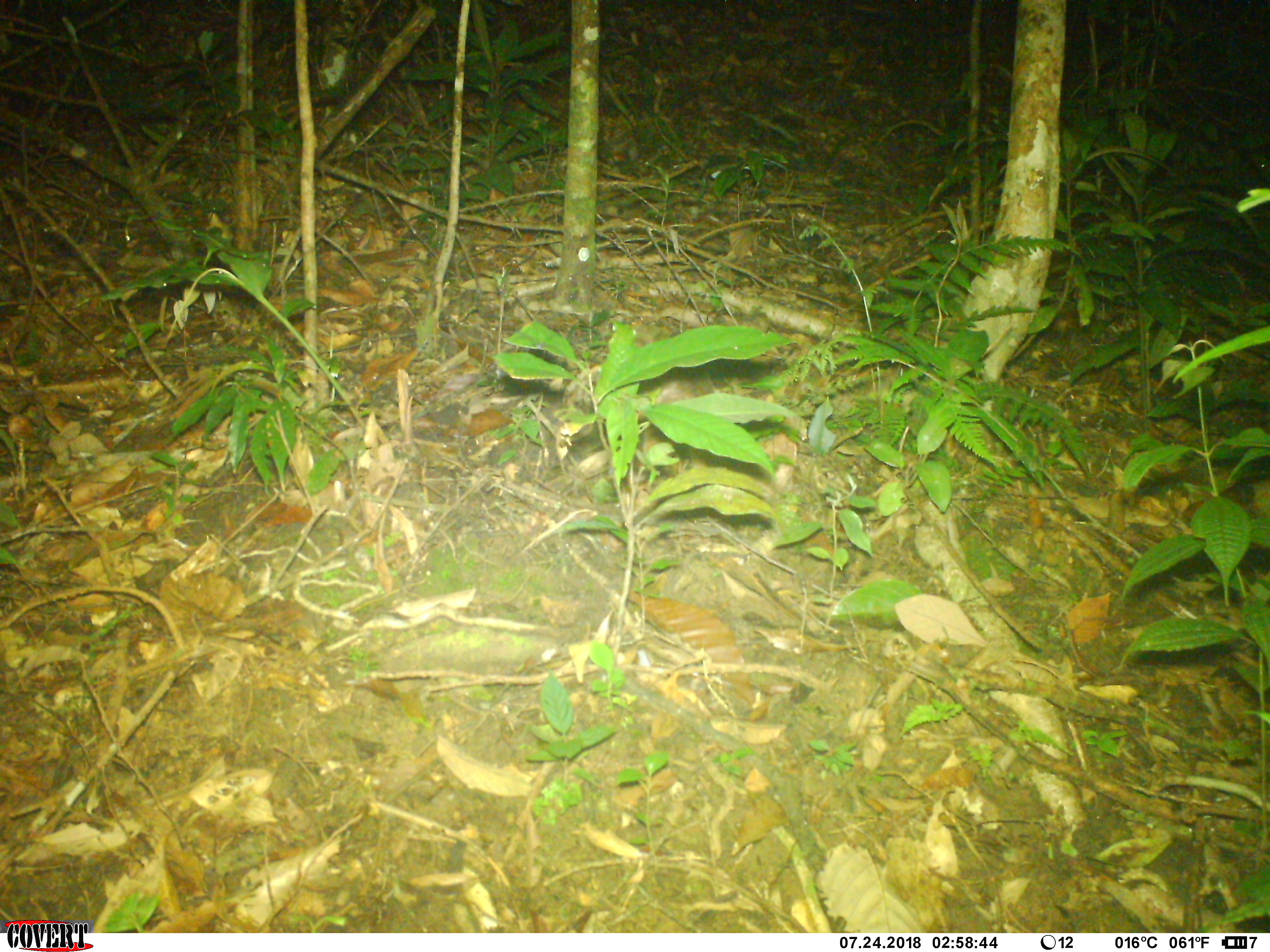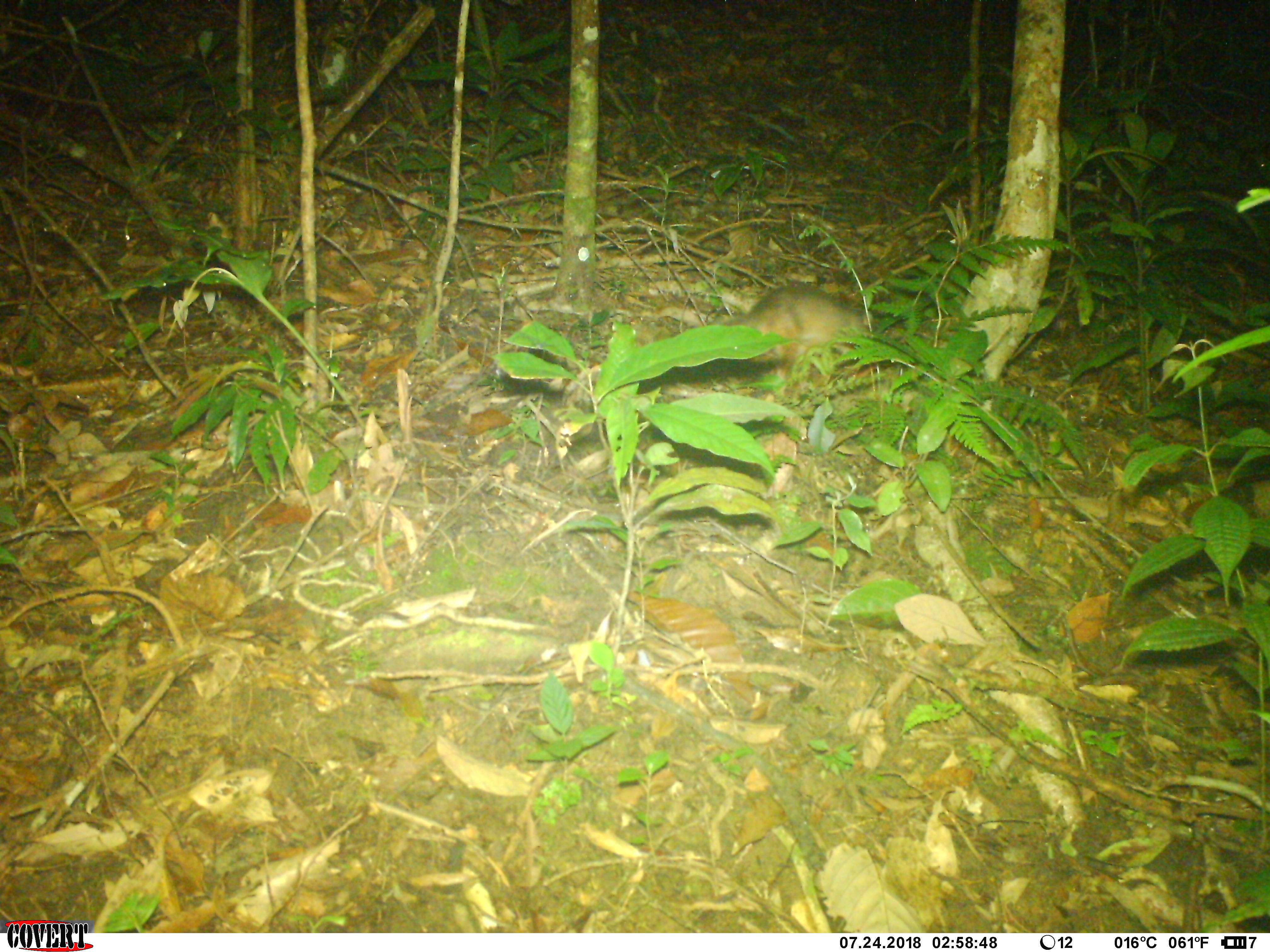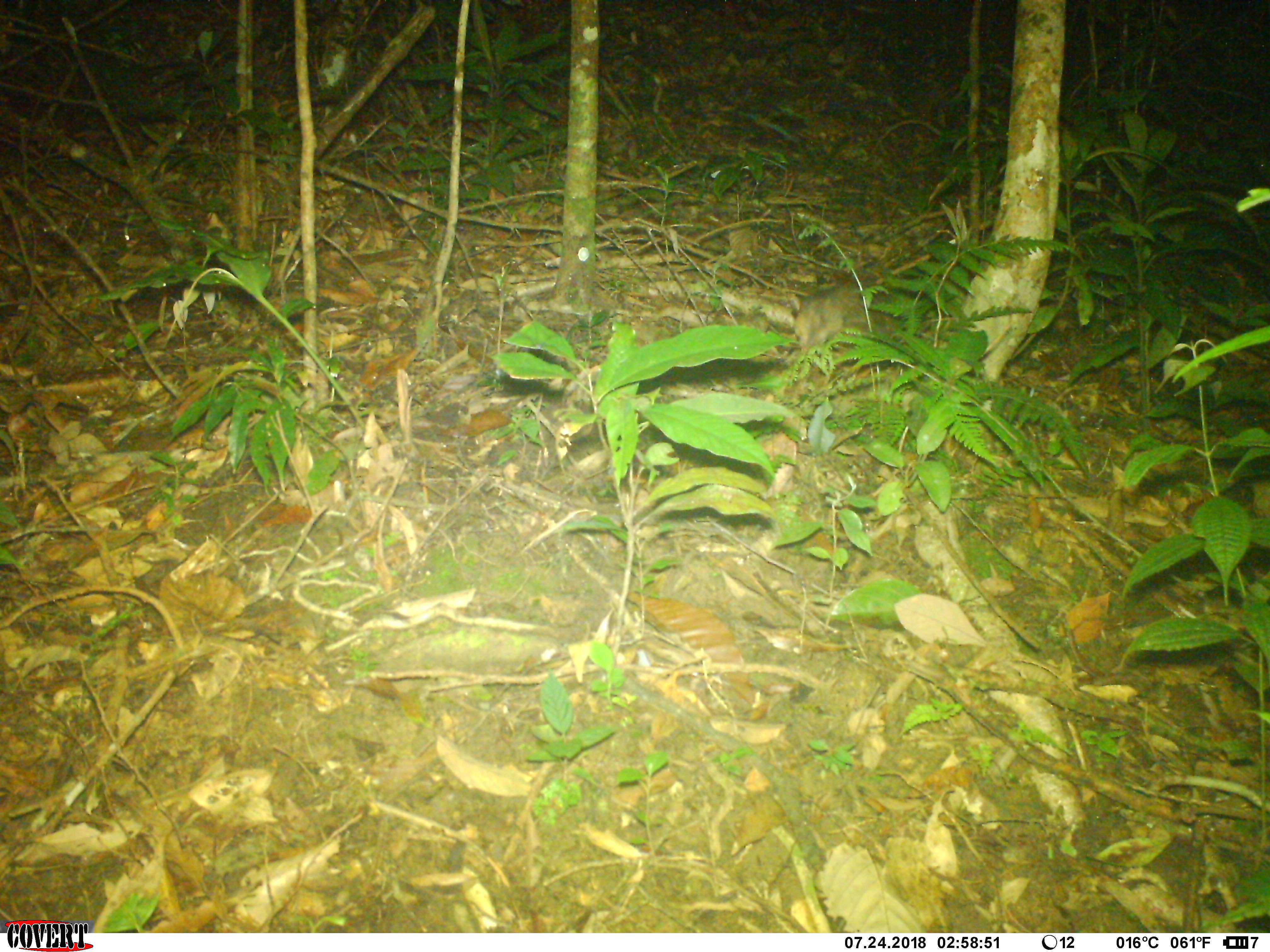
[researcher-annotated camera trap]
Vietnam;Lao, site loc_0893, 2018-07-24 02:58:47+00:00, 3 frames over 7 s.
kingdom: Animalia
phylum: Chordata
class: Mammalia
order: Carnivora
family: Mustelidae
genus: Melogale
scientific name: Melogale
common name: ferret badger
Ferret badger (Melogale). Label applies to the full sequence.